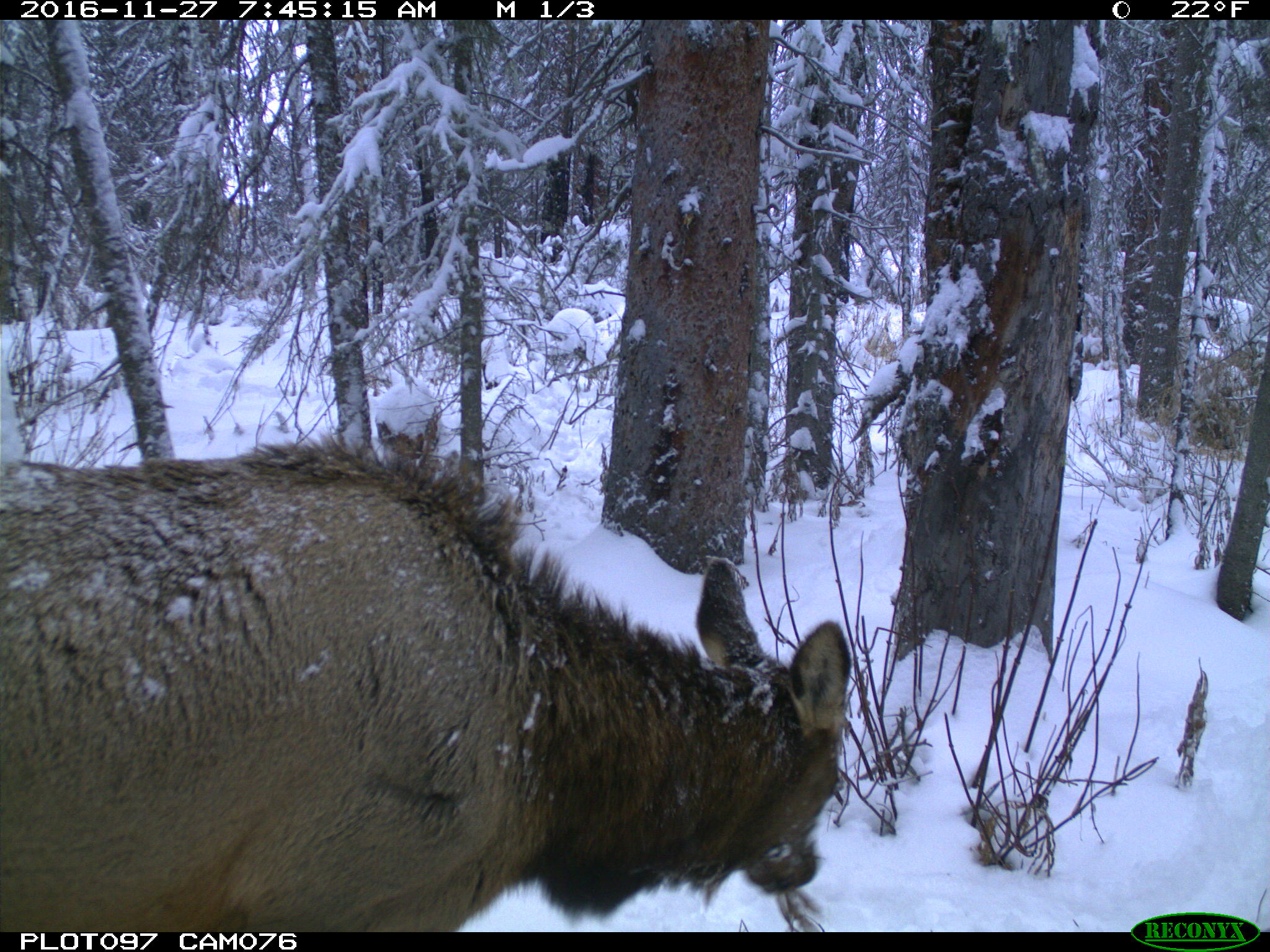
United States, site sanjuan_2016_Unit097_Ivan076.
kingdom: Animalia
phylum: Chordata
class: Mammalia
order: Artiodactyla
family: Cervidae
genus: Cervus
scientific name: Cervus elaphus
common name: red deer